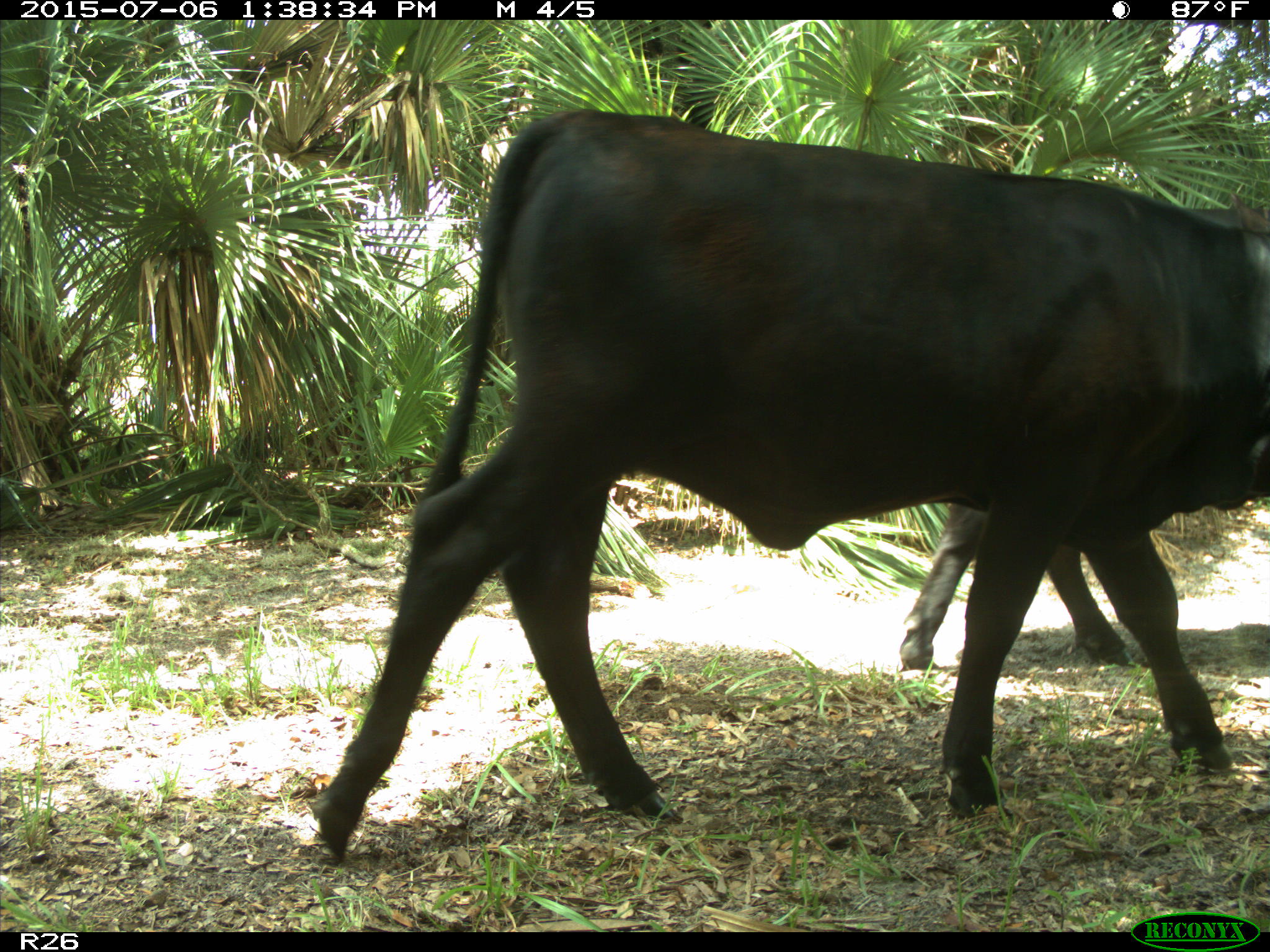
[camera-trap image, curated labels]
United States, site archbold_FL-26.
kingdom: Animalia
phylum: Chordata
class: Mammalia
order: Artiodactyla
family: Bovidae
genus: Bos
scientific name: Bos taurus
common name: domestic cow